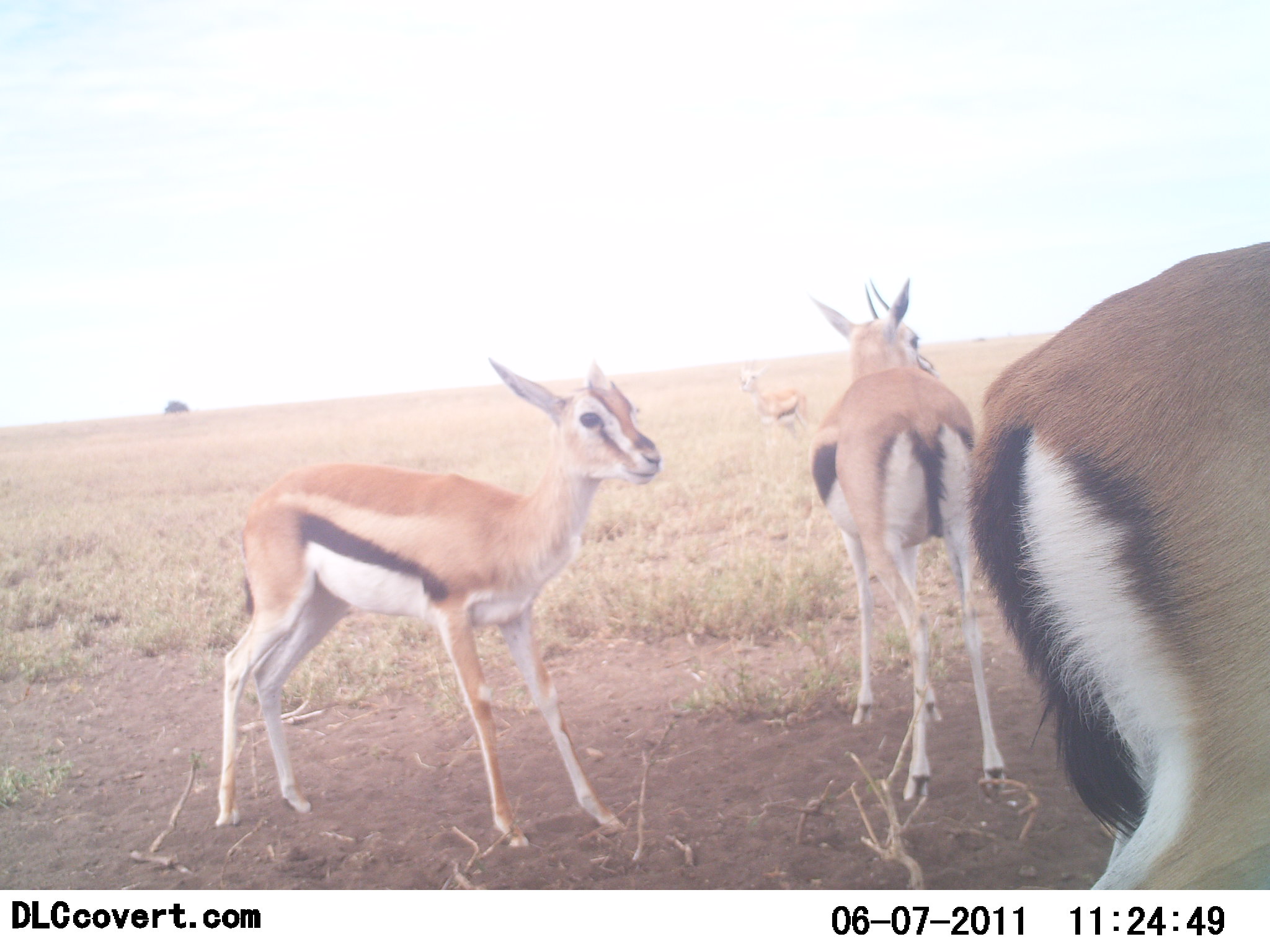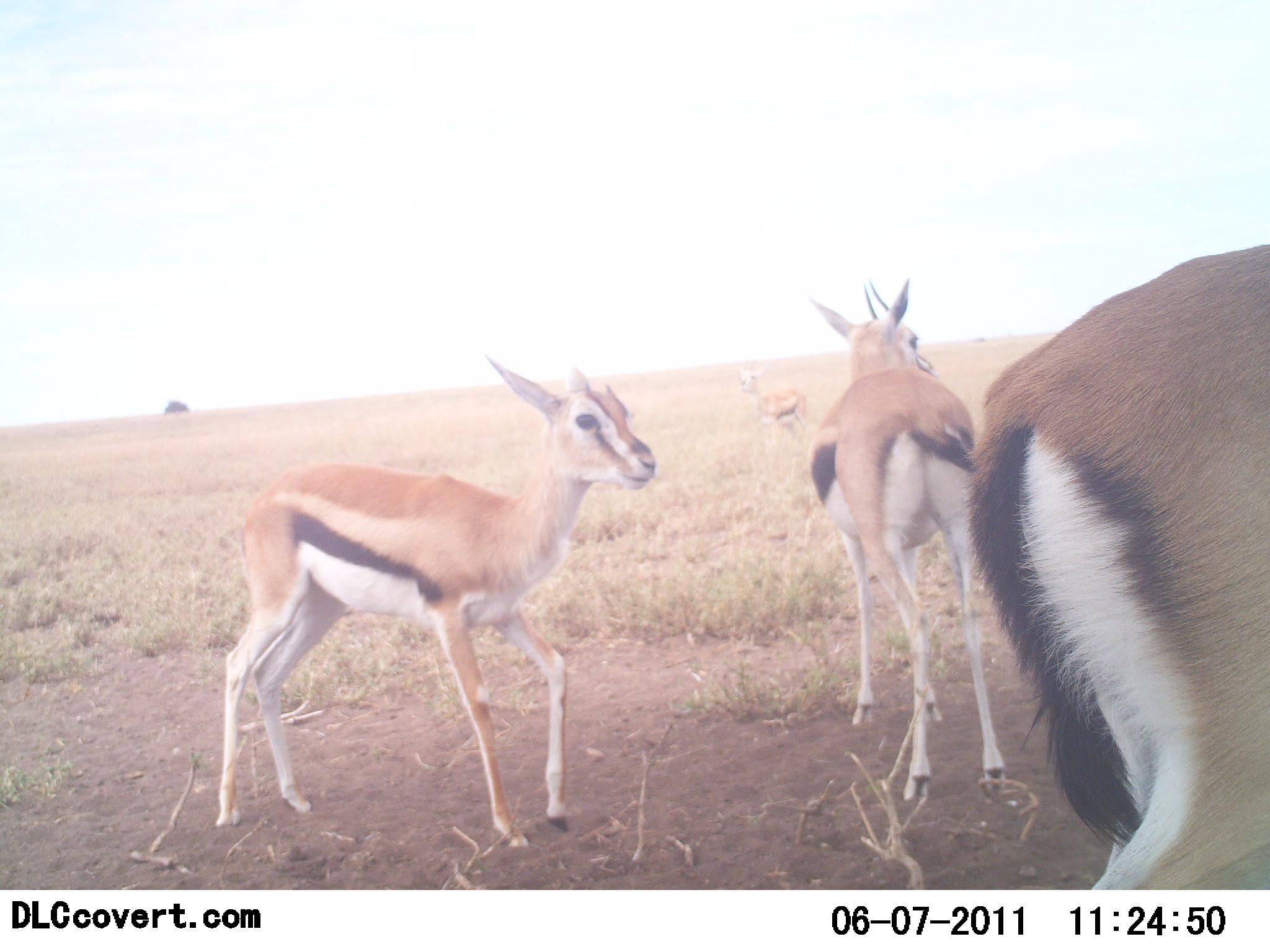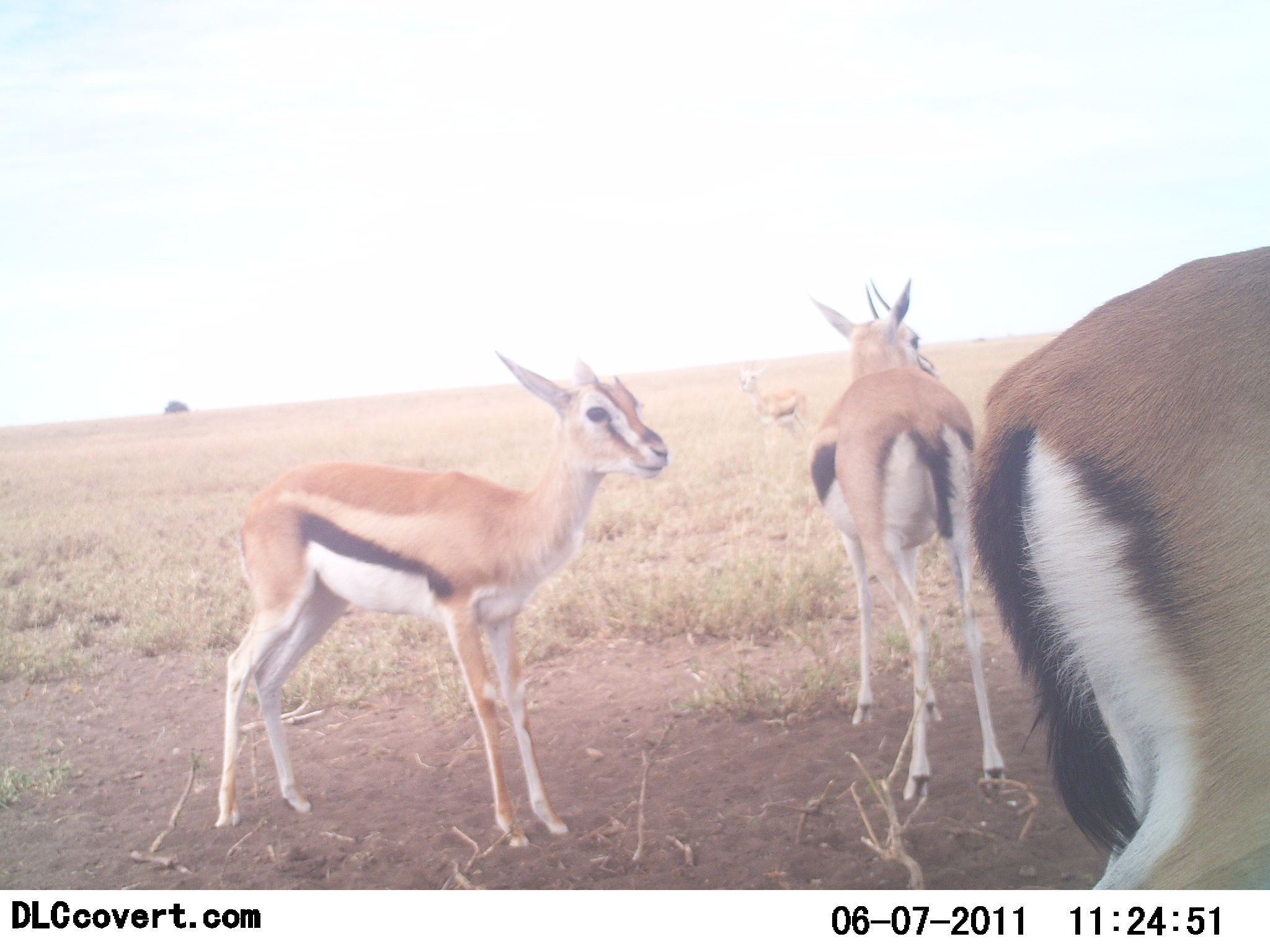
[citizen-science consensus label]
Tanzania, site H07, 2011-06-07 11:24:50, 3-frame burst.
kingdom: Animalia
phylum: Chordata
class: Mammalia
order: Artiodactyla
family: Bovidae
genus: Eudorcas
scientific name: Eudorcas thomsonii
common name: thomson's gazelle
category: gazellethomsons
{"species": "gazellethomsons (thomson's gazelle) (Eudorcas thomsonii)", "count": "4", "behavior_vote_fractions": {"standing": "90%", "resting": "10%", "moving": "0%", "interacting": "0%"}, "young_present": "60%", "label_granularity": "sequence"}